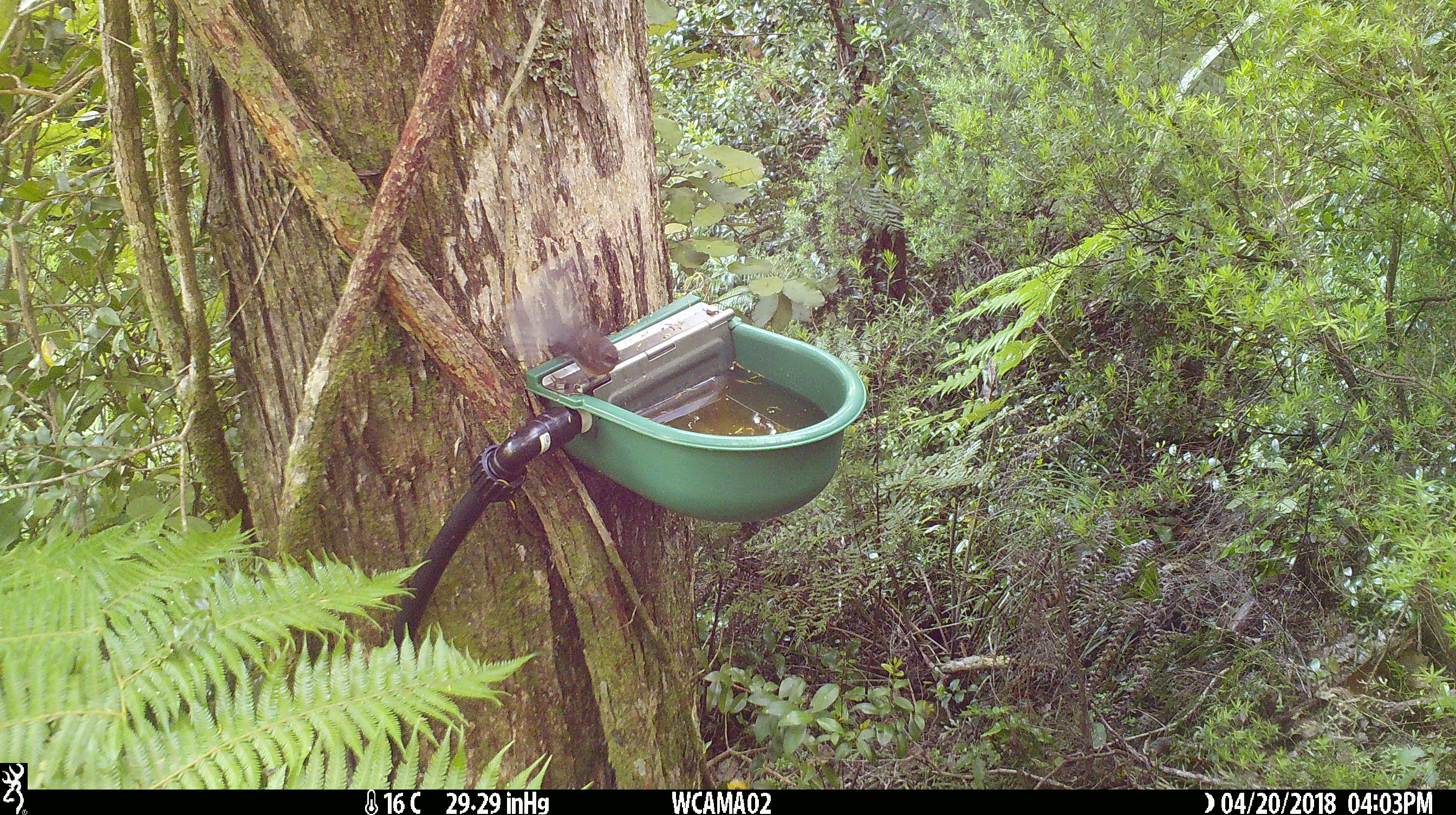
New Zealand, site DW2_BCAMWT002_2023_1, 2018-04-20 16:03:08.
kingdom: Animalia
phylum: Chordata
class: Aves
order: Passeriformes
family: Rhipiduridae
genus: Rhipidura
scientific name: Rhipidura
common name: fantails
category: fantail